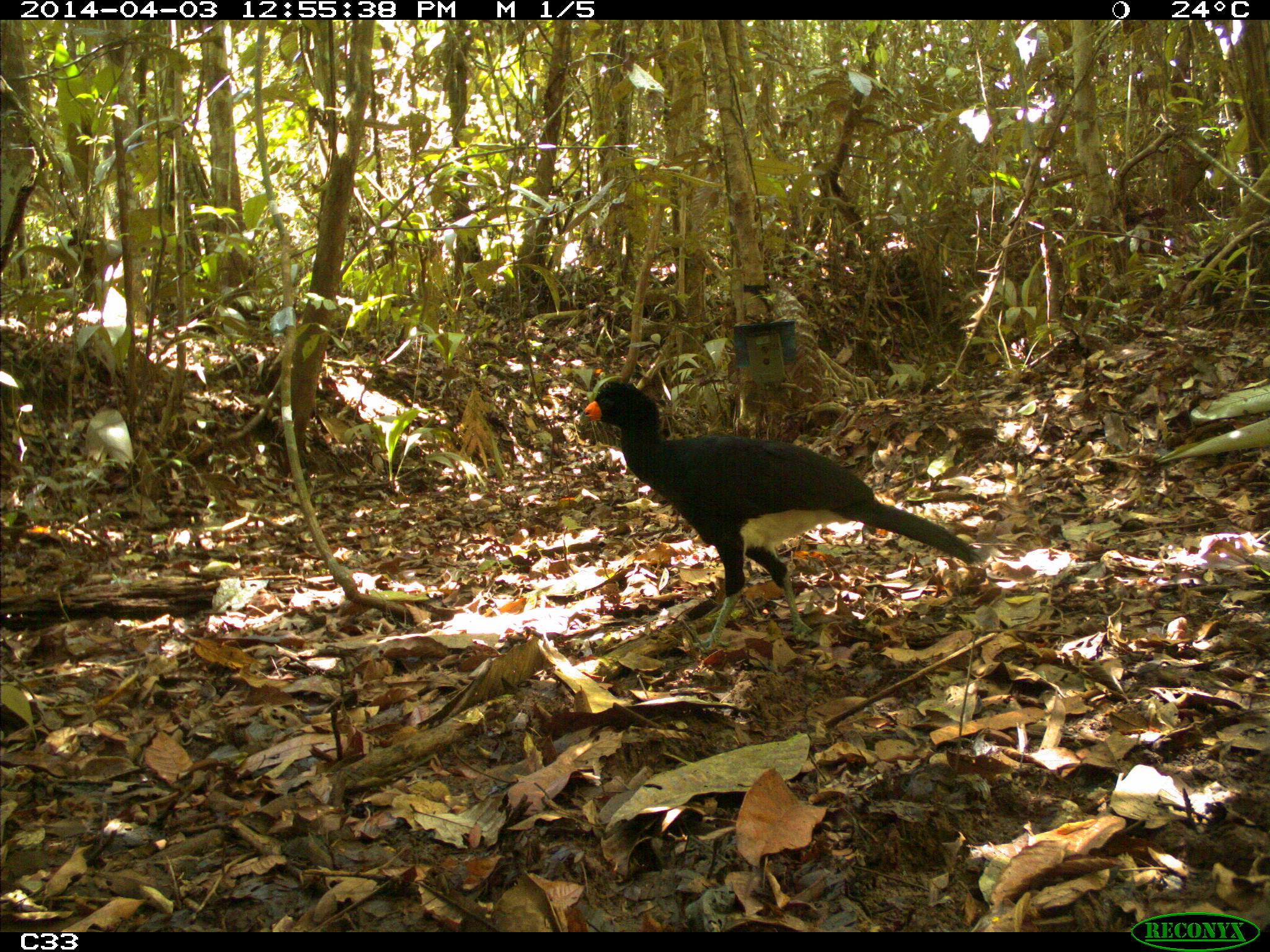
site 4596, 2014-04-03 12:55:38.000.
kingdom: Animalia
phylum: Chordata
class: Aves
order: Galliformes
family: Cracidae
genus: Crax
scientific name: Crax alector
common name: black curassow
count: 1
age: adult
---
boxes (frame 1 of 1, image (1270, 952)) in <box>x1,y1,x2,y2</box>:
crax alector: <box>575,379,986,654</box>